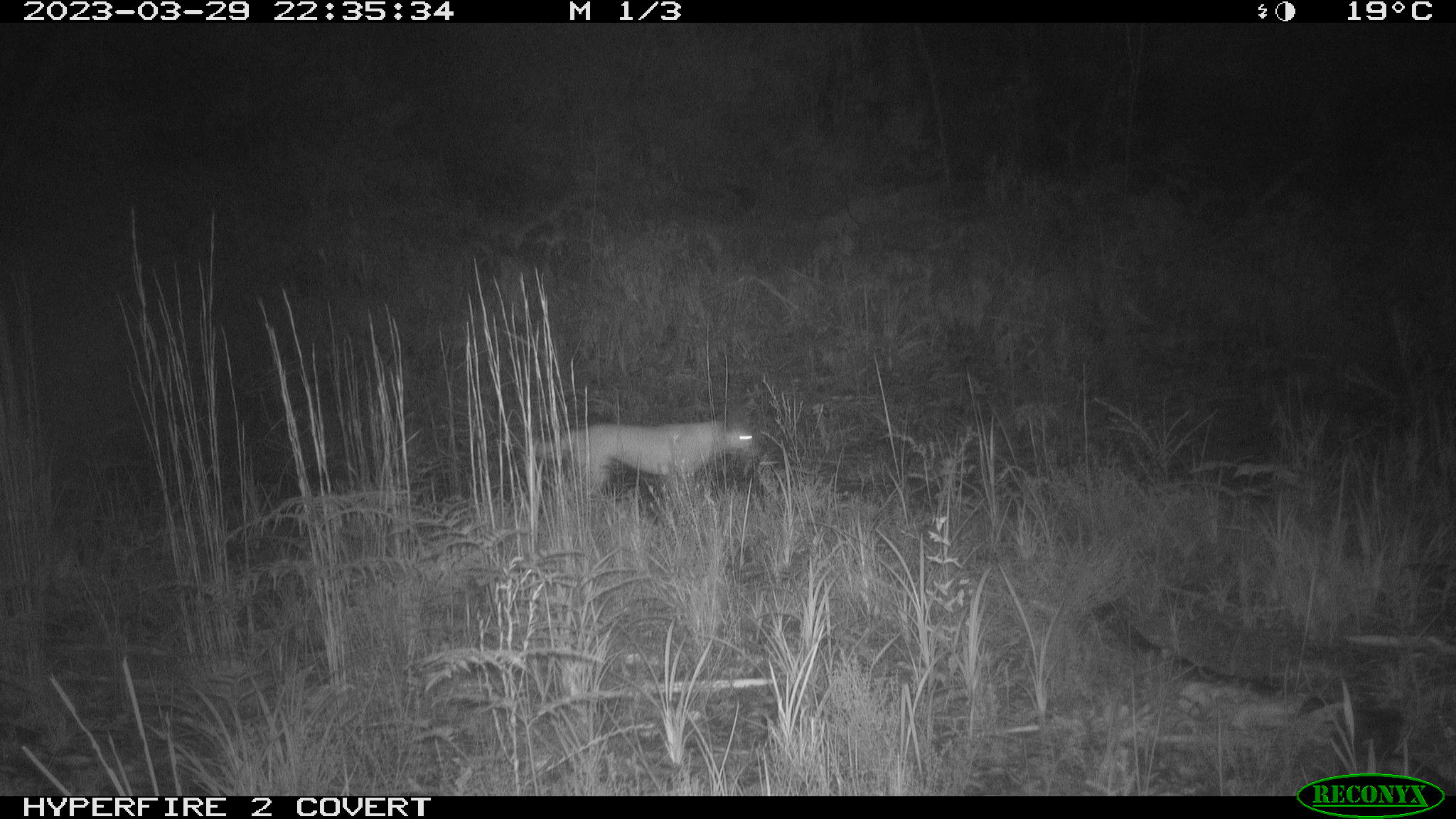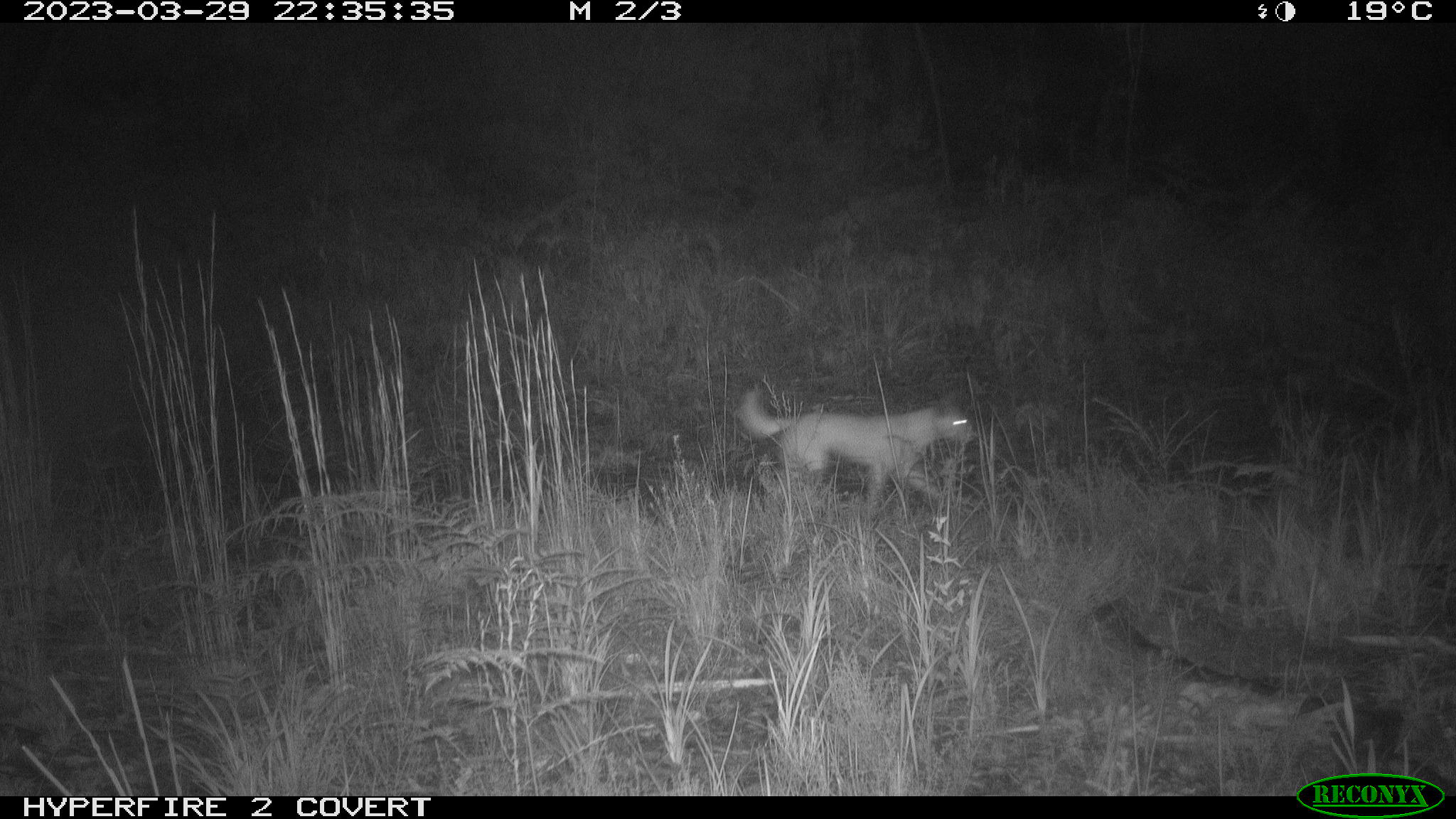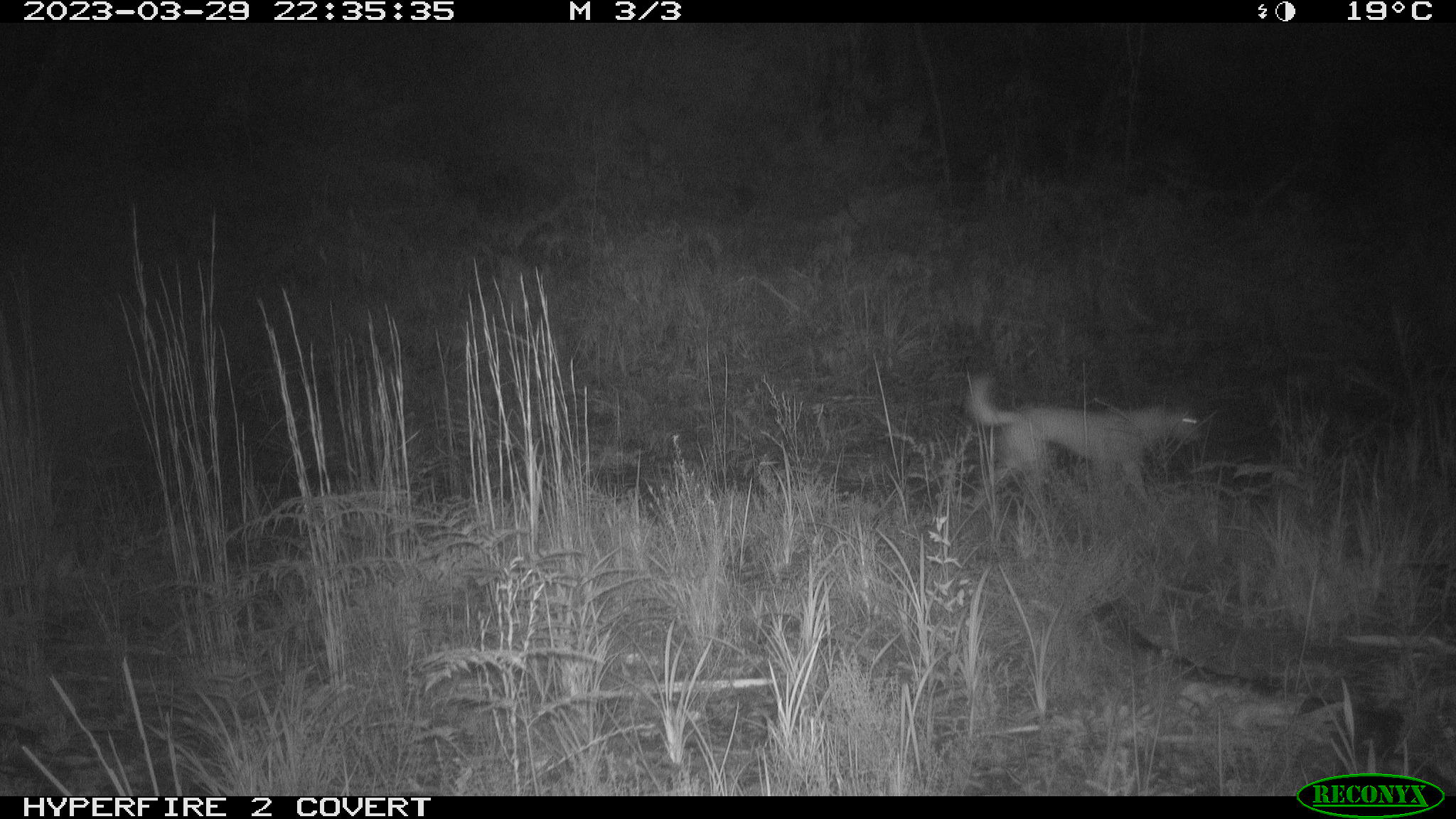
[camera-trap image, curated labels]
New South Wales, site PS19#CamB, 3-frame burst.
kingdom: Animalia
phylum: Chordata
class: Mammalia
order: Carnivora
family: Canidae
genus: Canis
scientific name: Canis familiaris dingo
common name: dingo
Dingo (Canis familiaris dingo).